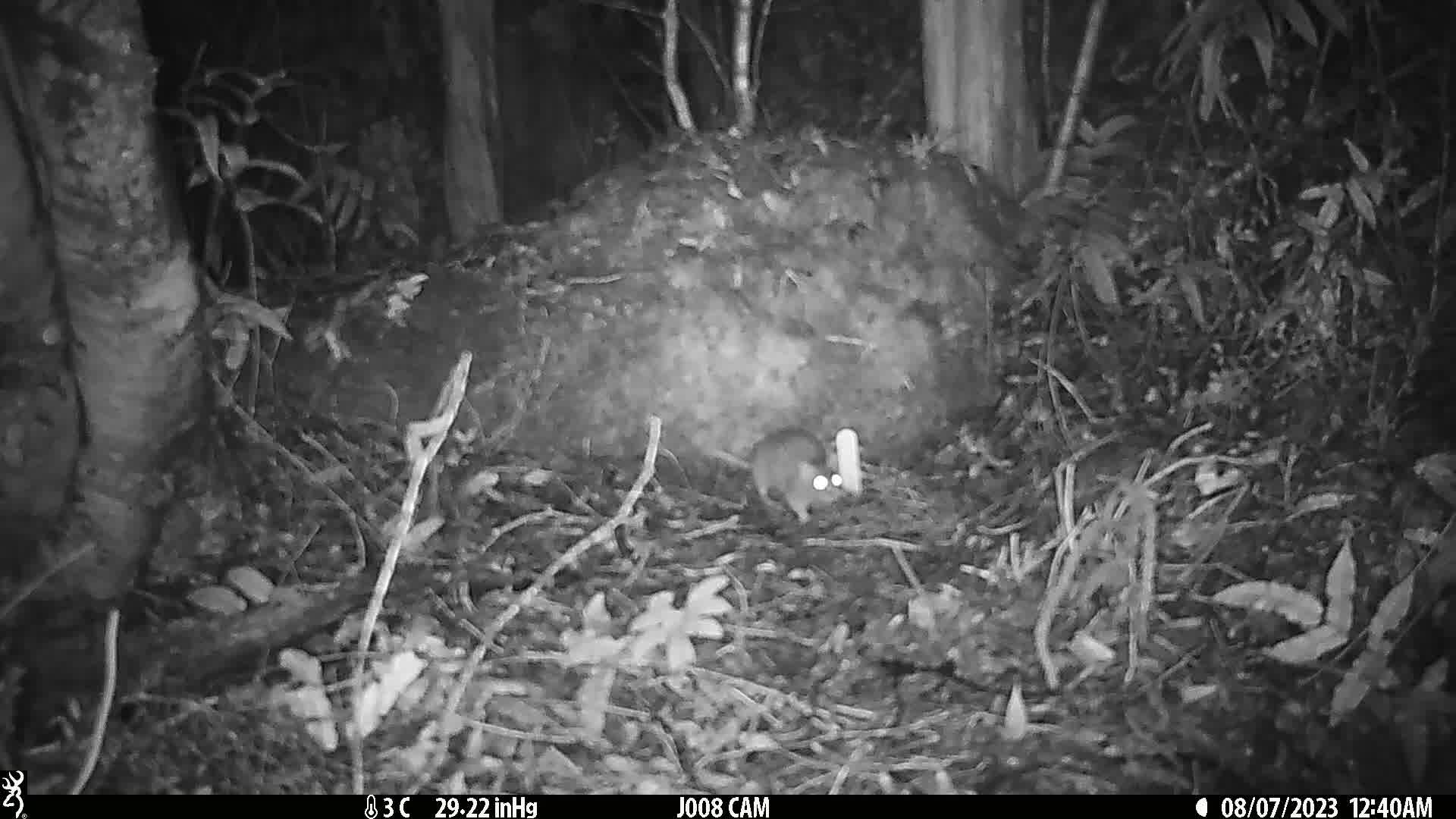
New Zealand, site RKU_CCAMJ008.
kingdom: Animalia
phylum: Chordata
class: Mammalia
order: Rodentia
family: Muridae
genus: Rattus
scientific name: Rattus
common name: rat